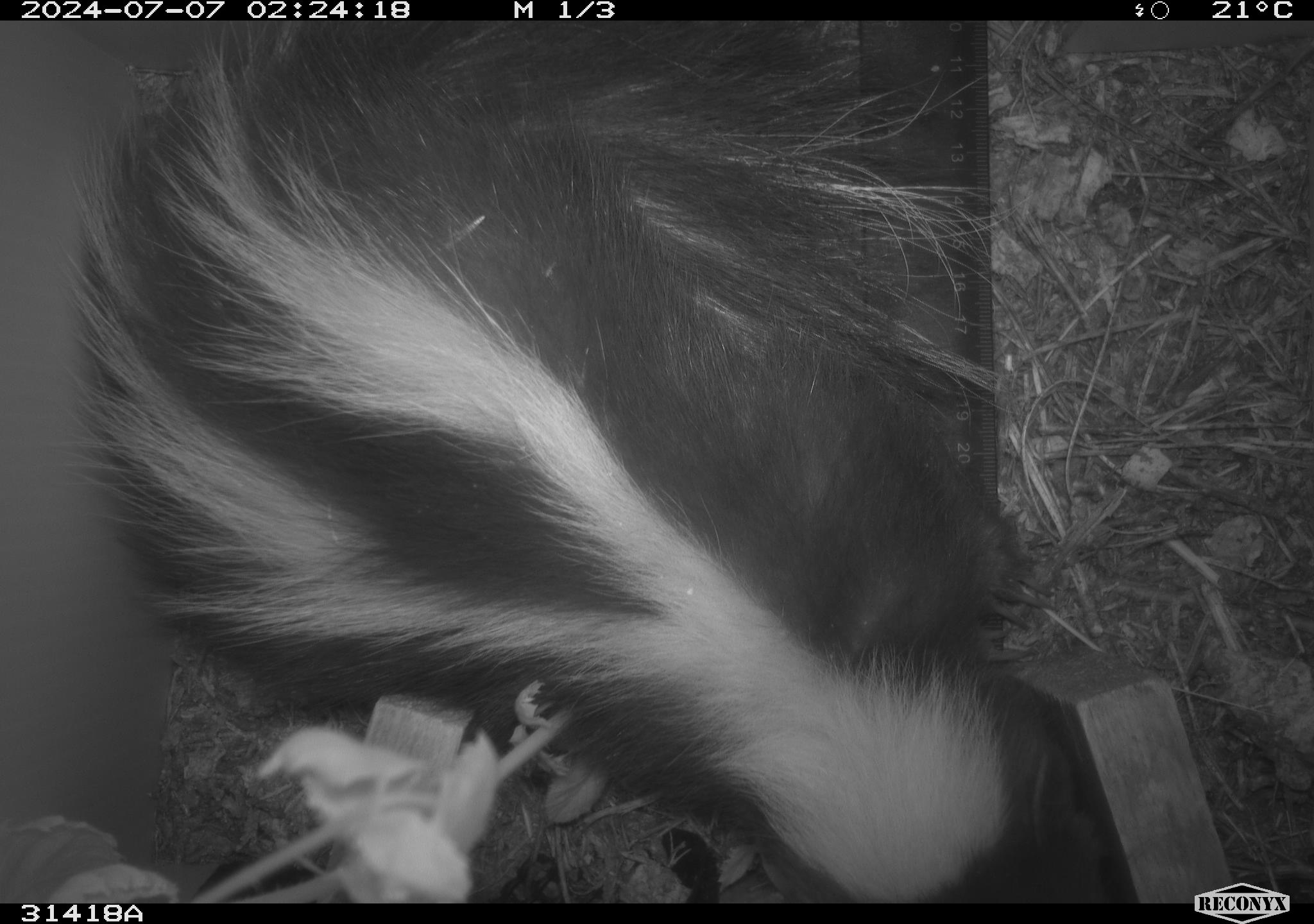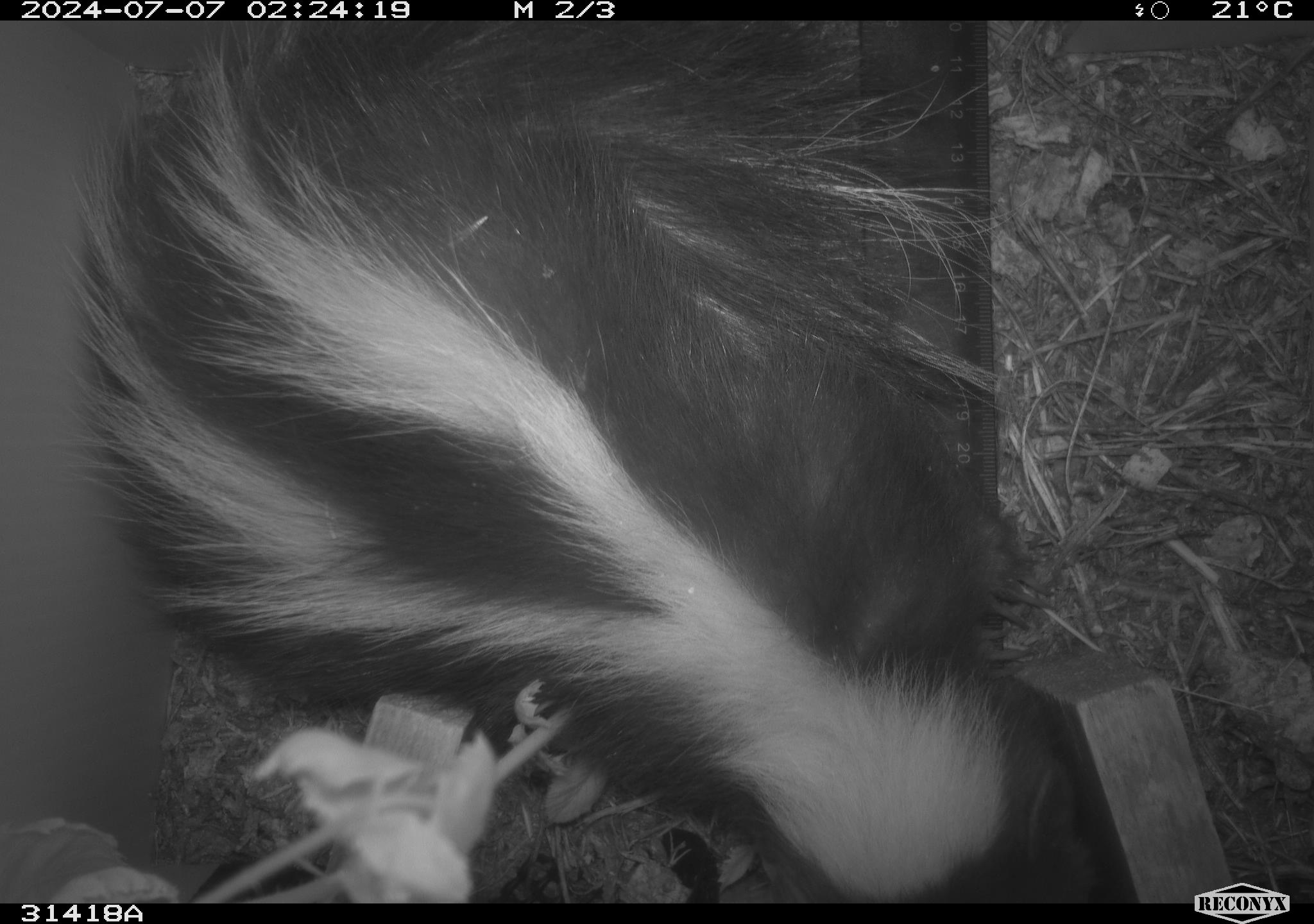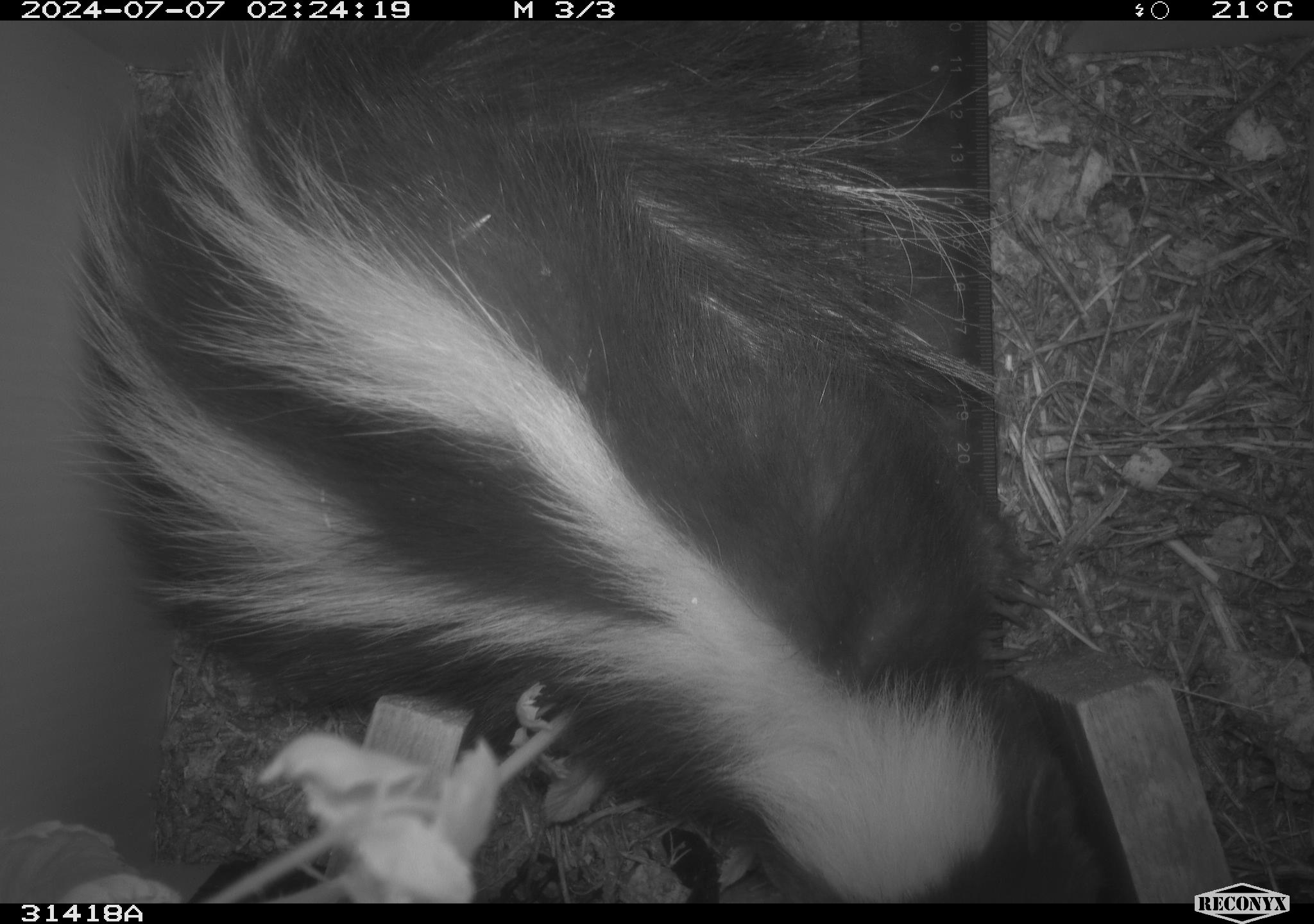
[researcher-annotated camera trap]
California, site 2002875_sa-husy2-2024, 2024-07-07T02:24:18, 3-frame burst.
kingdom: Animalia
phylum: Chordata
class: Mammalia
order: Carnivora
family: Mephitidae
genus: Mephitis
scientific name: Mephitis mephitis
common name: striped skunk